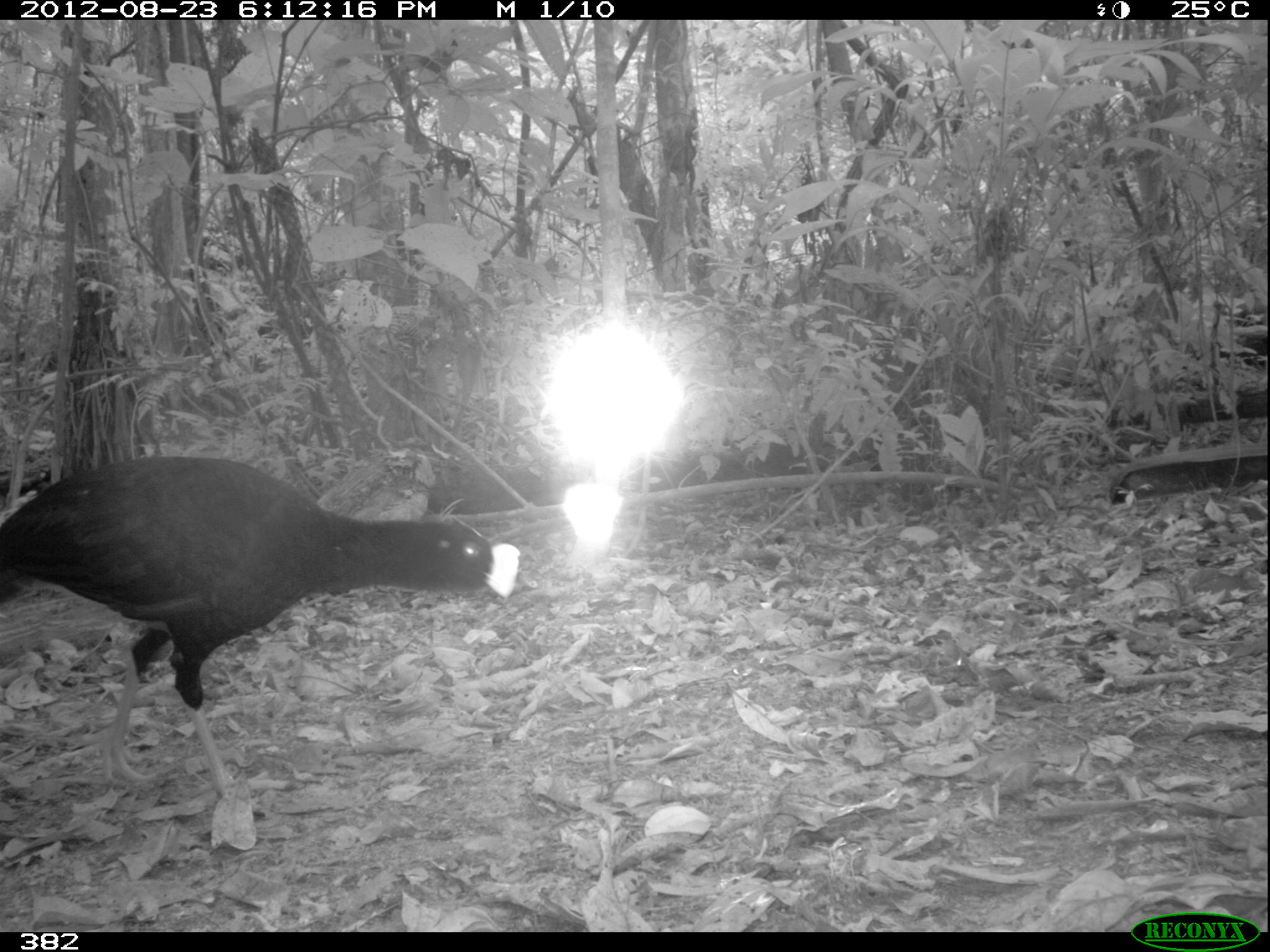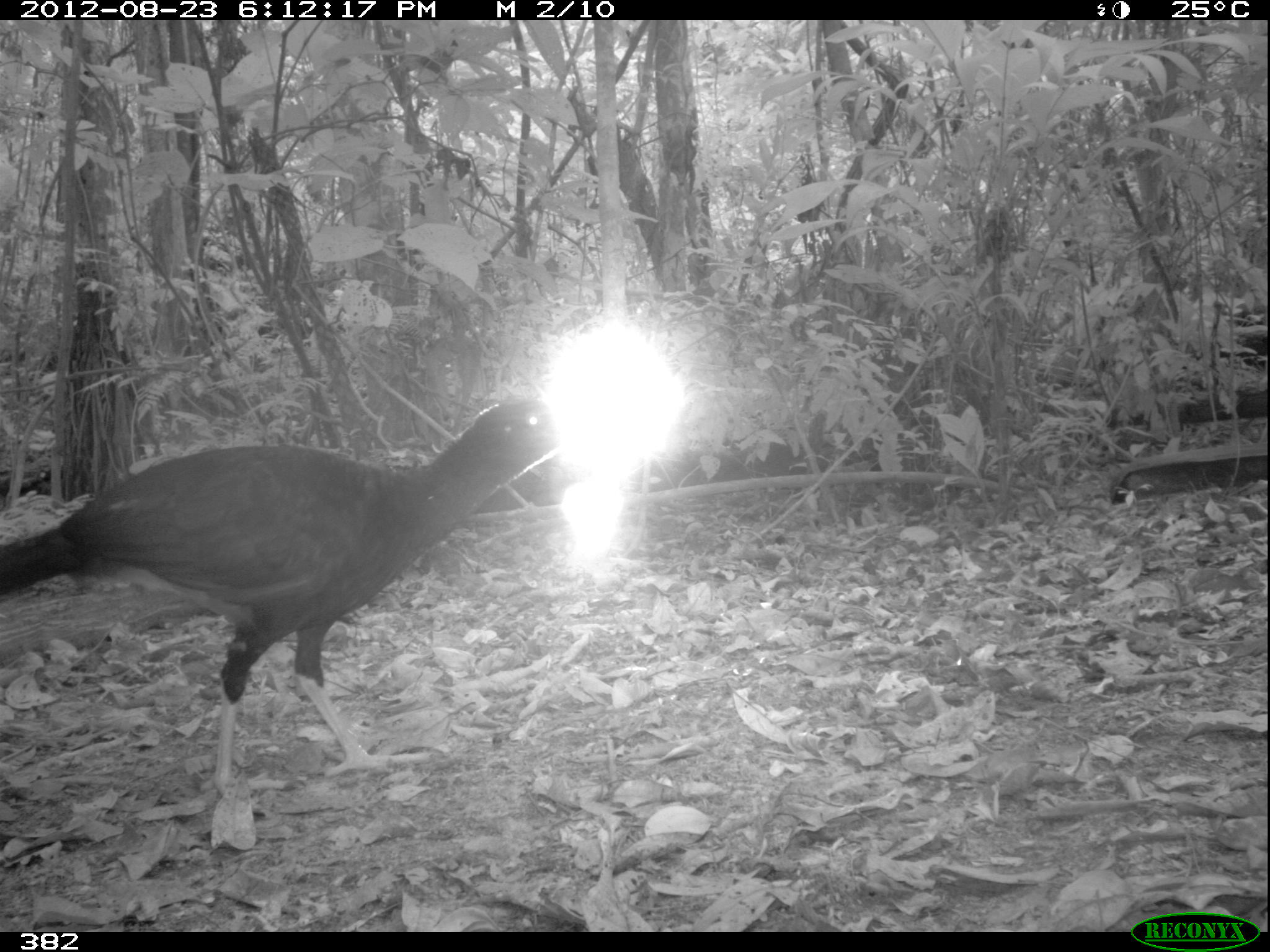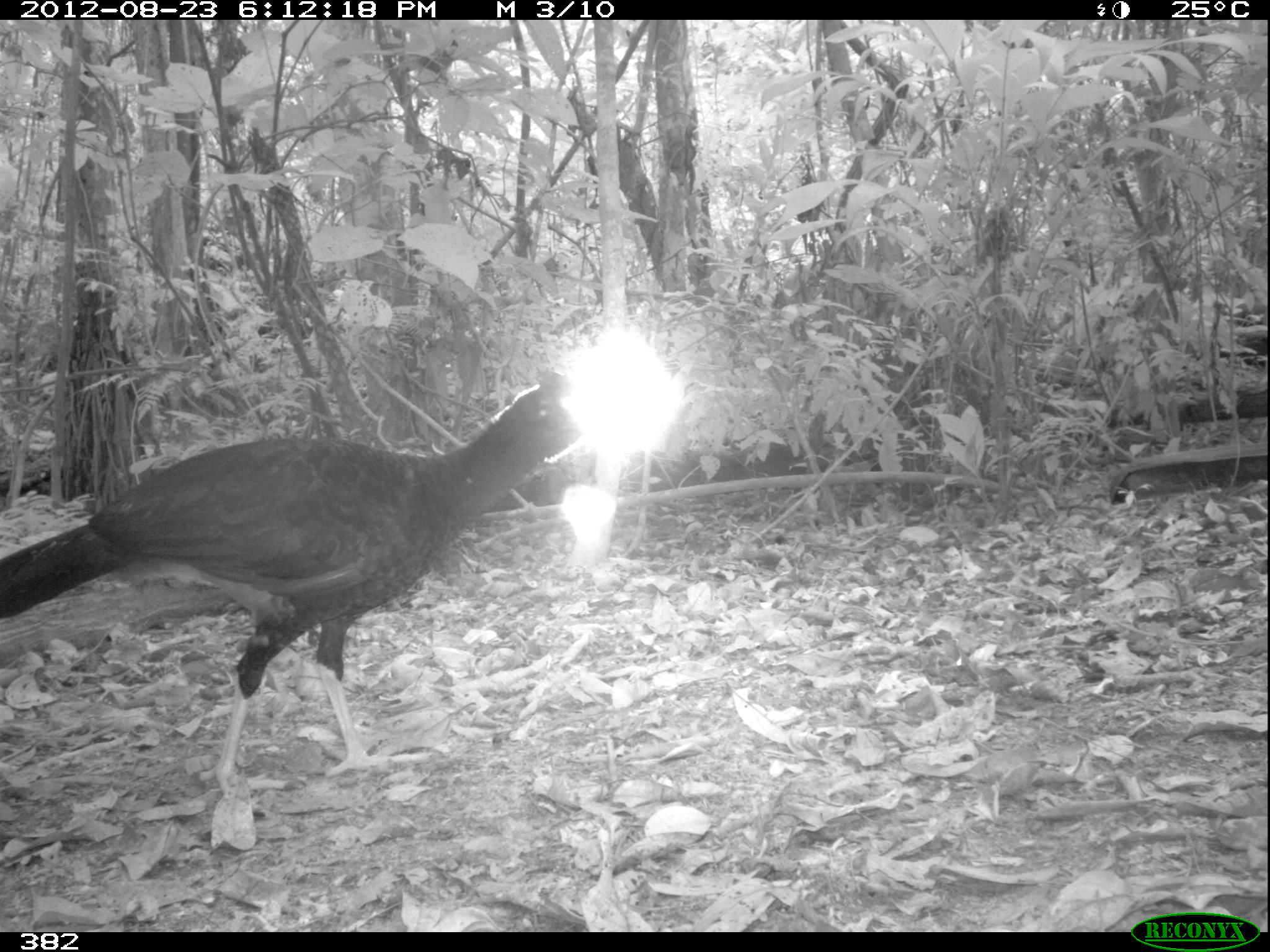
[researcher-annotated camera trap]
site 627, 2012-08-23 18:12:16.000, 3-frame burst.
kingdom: Animalia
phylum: Chordata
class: Aves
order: Galliformes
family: Cracidae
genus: Mitu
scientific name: Mitu tuberosum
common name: razor-billed curassow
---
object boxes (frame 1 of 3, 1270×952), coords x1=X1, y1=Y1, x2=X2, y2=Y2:
mitu tuberosum: x1=0, y1=454, x2=520, y2=819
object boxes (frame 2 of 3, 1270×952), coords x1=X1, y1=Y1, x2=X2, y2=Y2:
mitu tuberosum: x1=0, y1=396, x2=591, y2=815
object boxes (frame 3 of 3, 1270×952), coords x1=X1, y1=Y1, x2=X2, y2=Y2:
mitu tuberosum: x1=0, y1=369, x2=629, y2=806